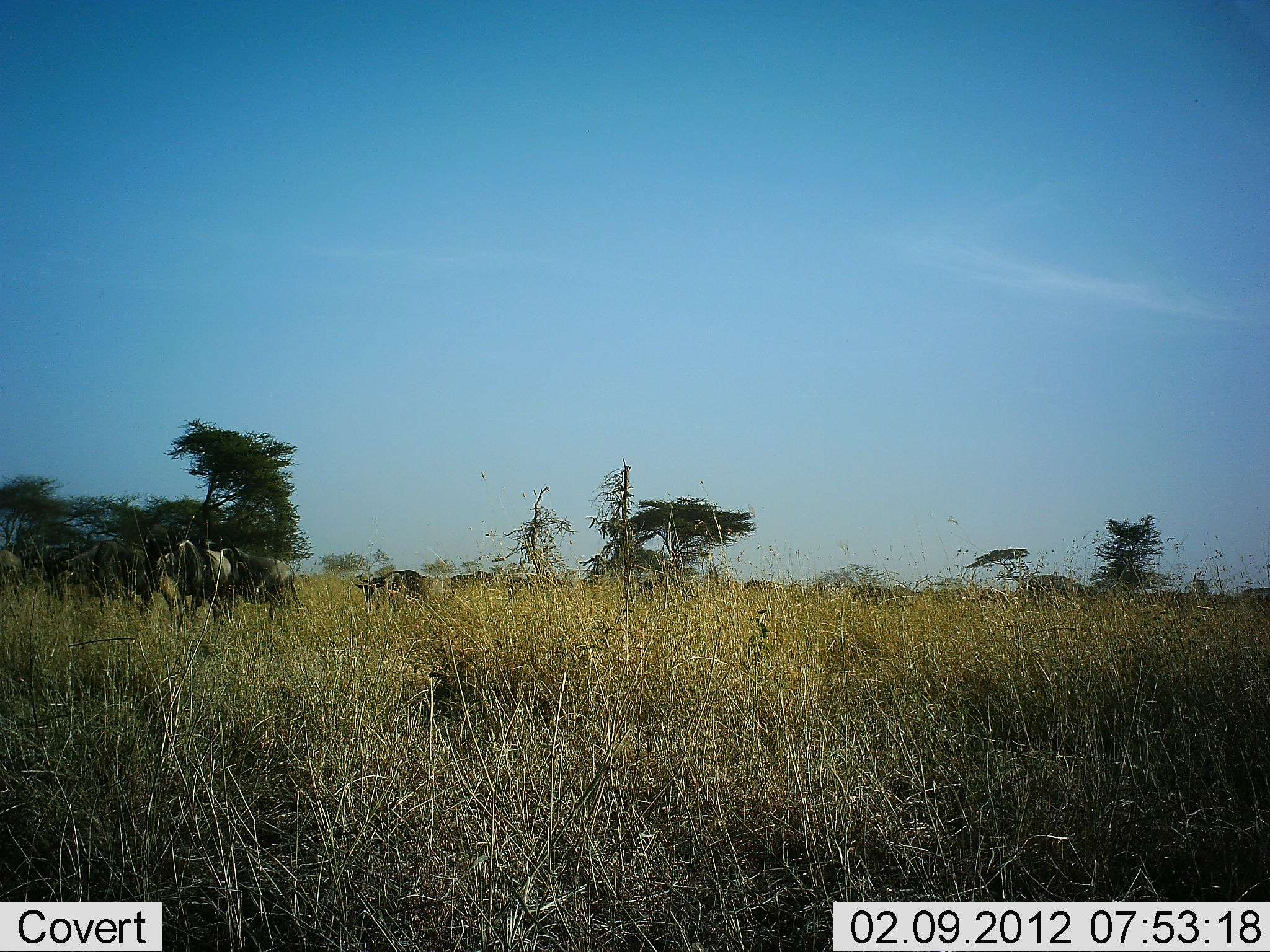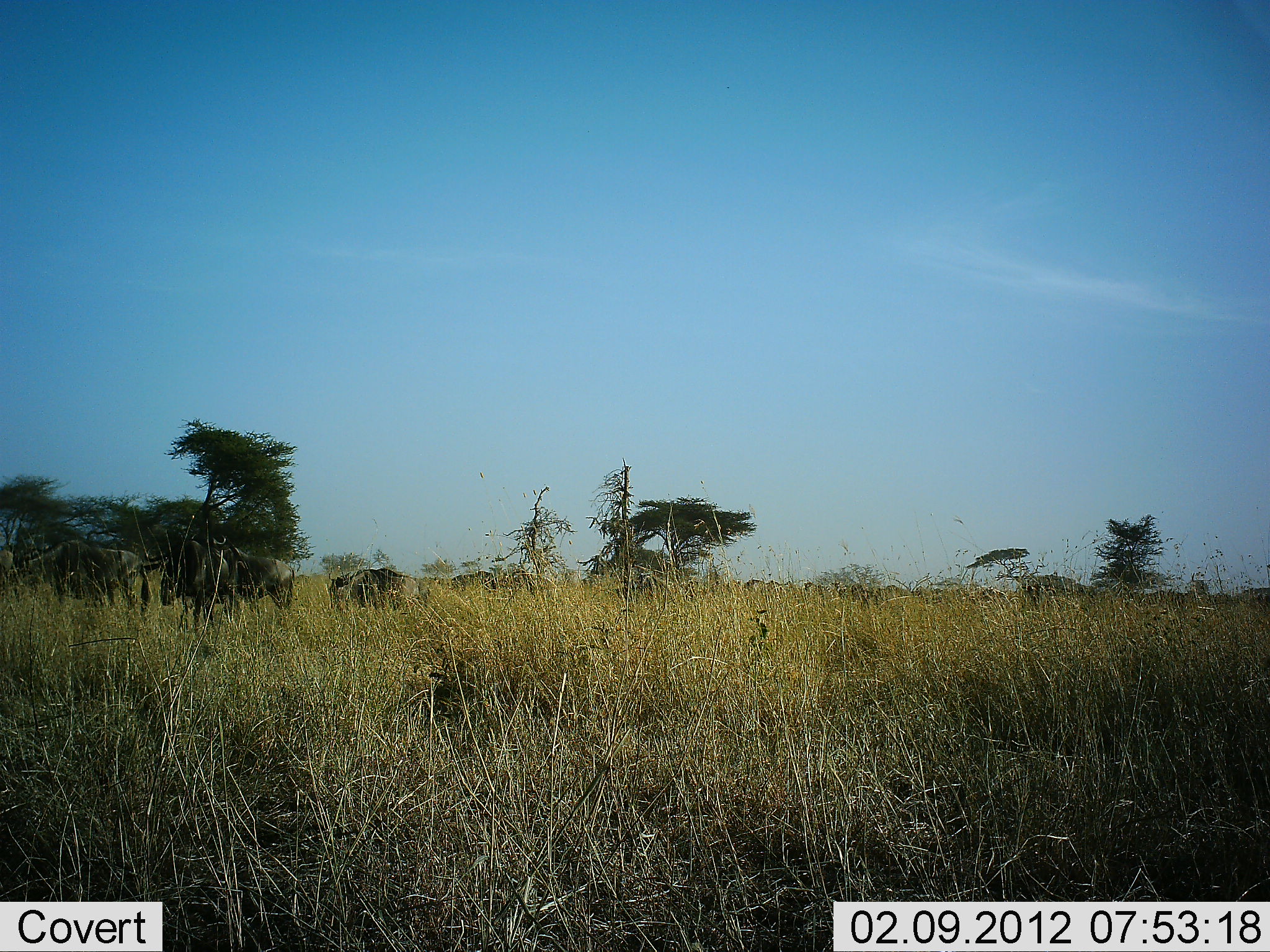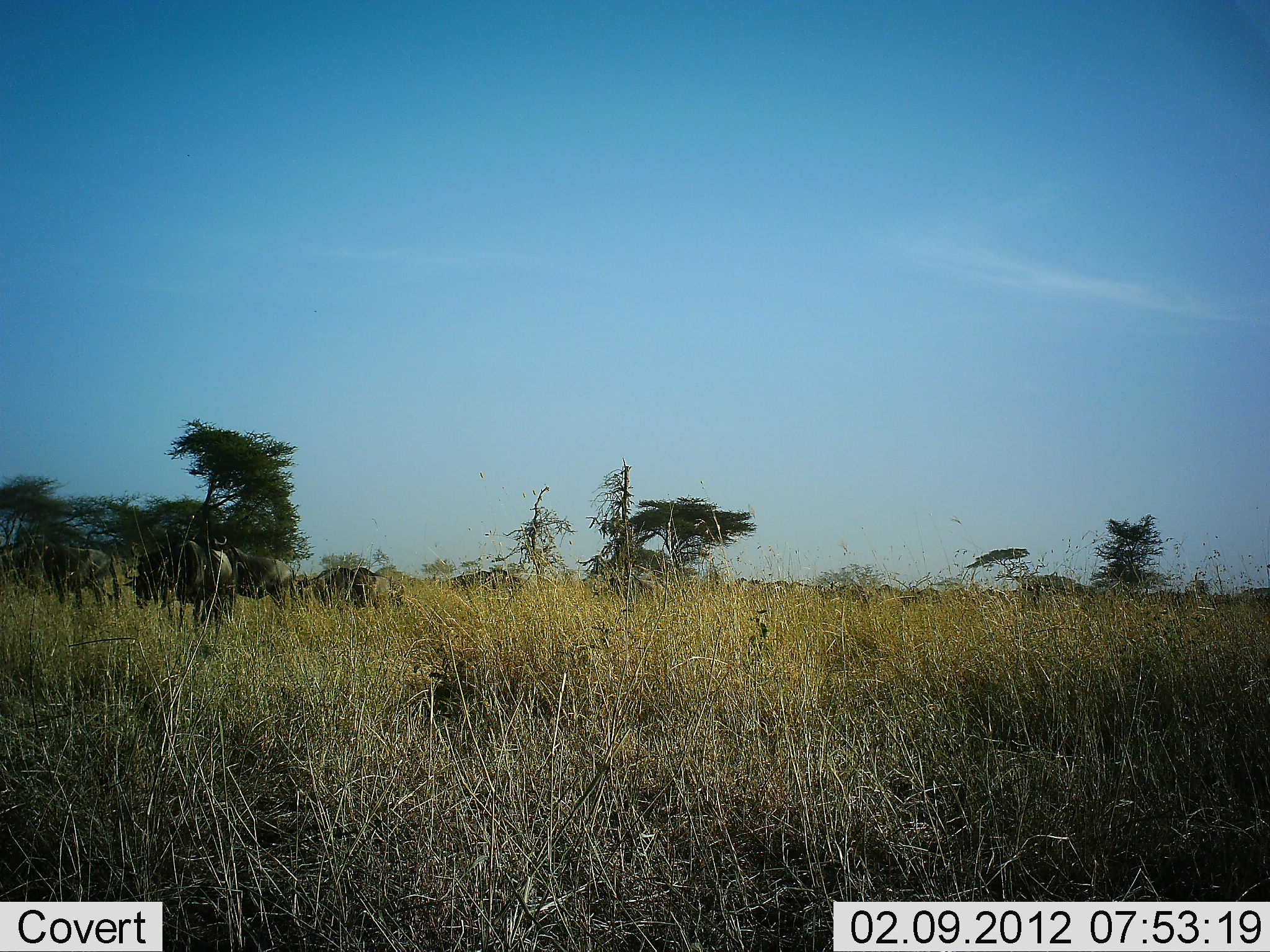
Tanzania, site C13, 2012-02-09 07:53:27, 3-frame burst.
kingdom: Animalia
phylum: Chordata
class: Mammalia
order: Artiodactyla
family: Bovidae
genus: Connochaetes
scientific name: Connochaetes taurinus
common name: blue wildebeest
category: wildebeest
Wildebeest (blue wildebeest) (Connochaetes taurinus), count 11-50. Behavior (volunteer vote fractions): standing 16%, resting 11%, moving 100%, interacting 0%. Young present (vote fraction): 0%. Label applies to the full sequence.